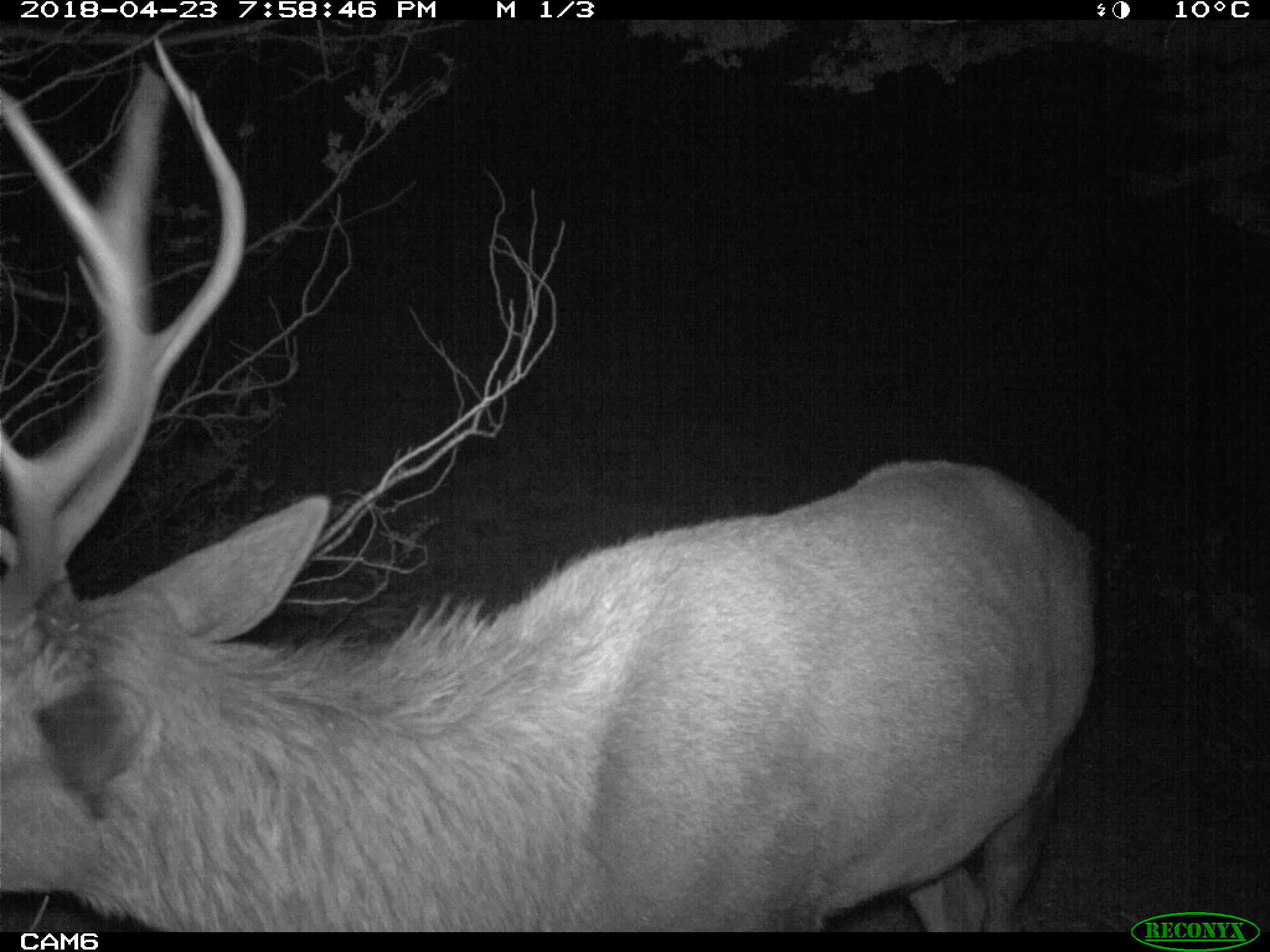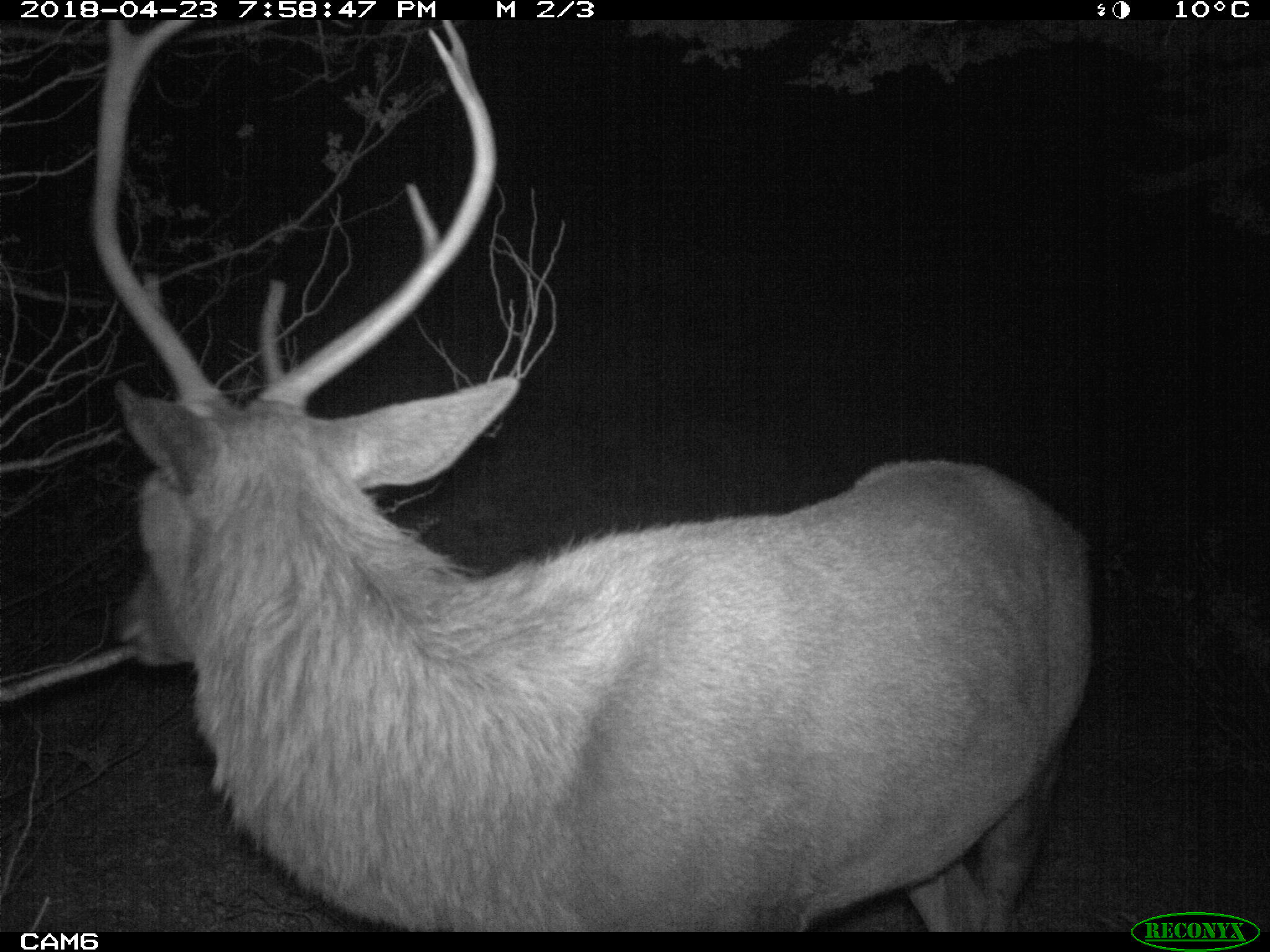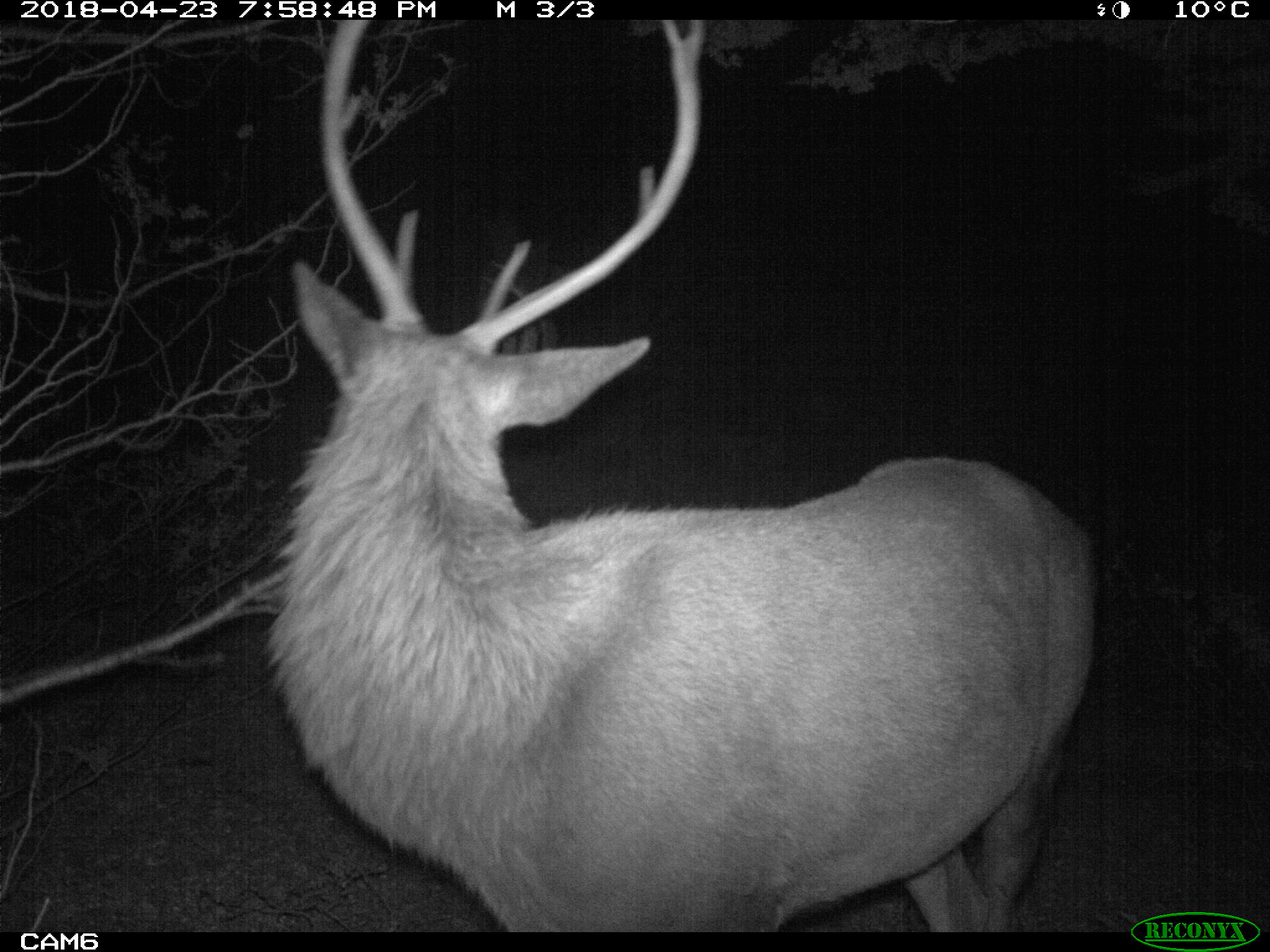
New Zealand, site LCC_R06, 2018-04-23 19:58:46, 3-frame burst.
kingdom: Animalia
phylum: Chordata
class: Mammalia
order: Artiodactyla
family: Cervidae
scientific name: Cervidae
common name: deer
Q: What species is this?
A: Deer (Cervidae).